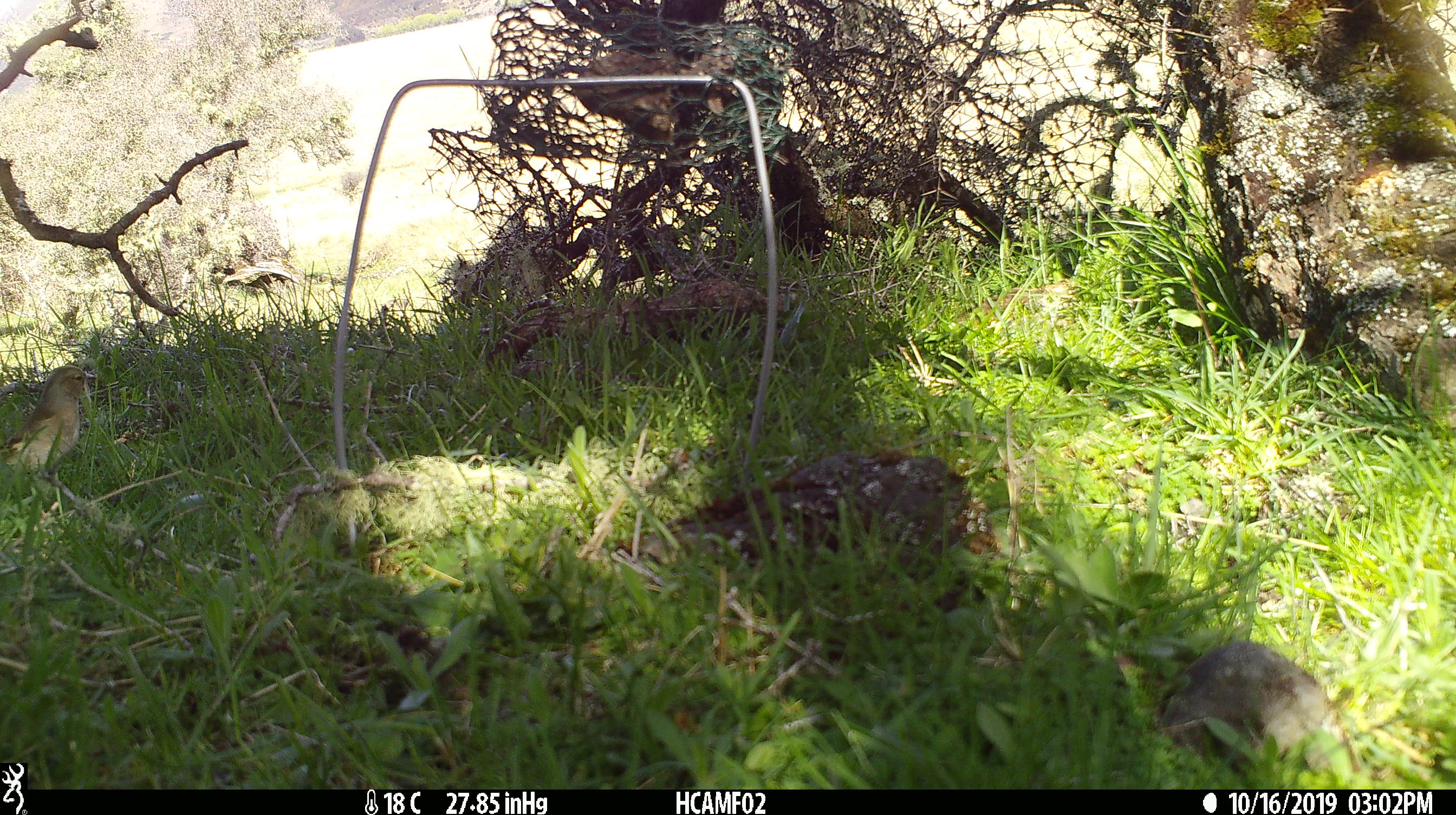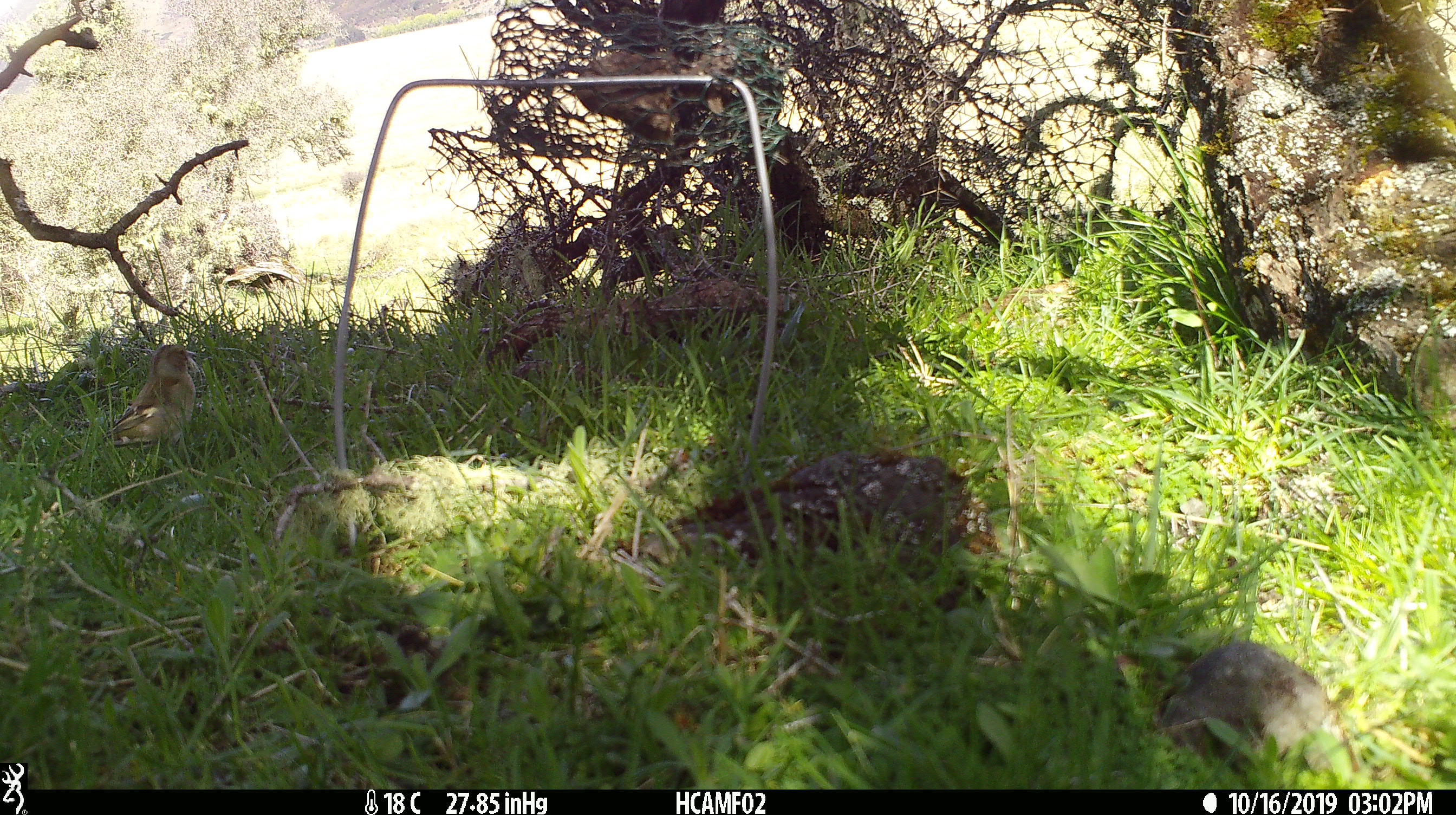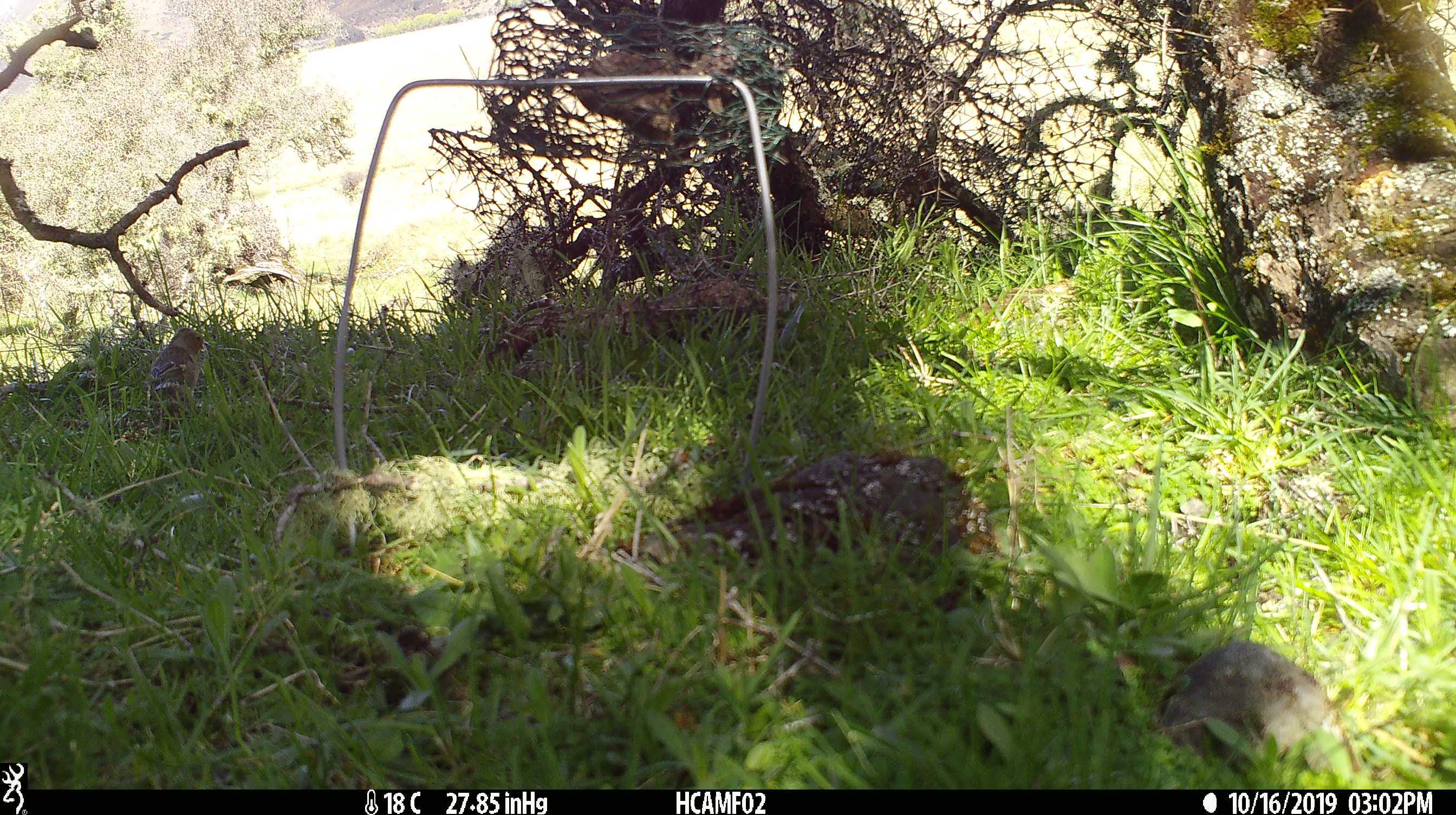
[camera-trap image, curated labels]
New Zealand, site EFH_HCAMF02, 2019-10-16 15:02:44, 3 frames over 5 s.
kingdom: Animalia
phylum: Chordata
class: Aves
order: Passeriformes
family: Fringillidae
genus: Fringilla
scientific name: Fringilla coelebs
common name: common chaffinch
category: chaffinch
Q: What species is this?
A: Chaffinch (common chaffinch) (Fringilla coelebs).